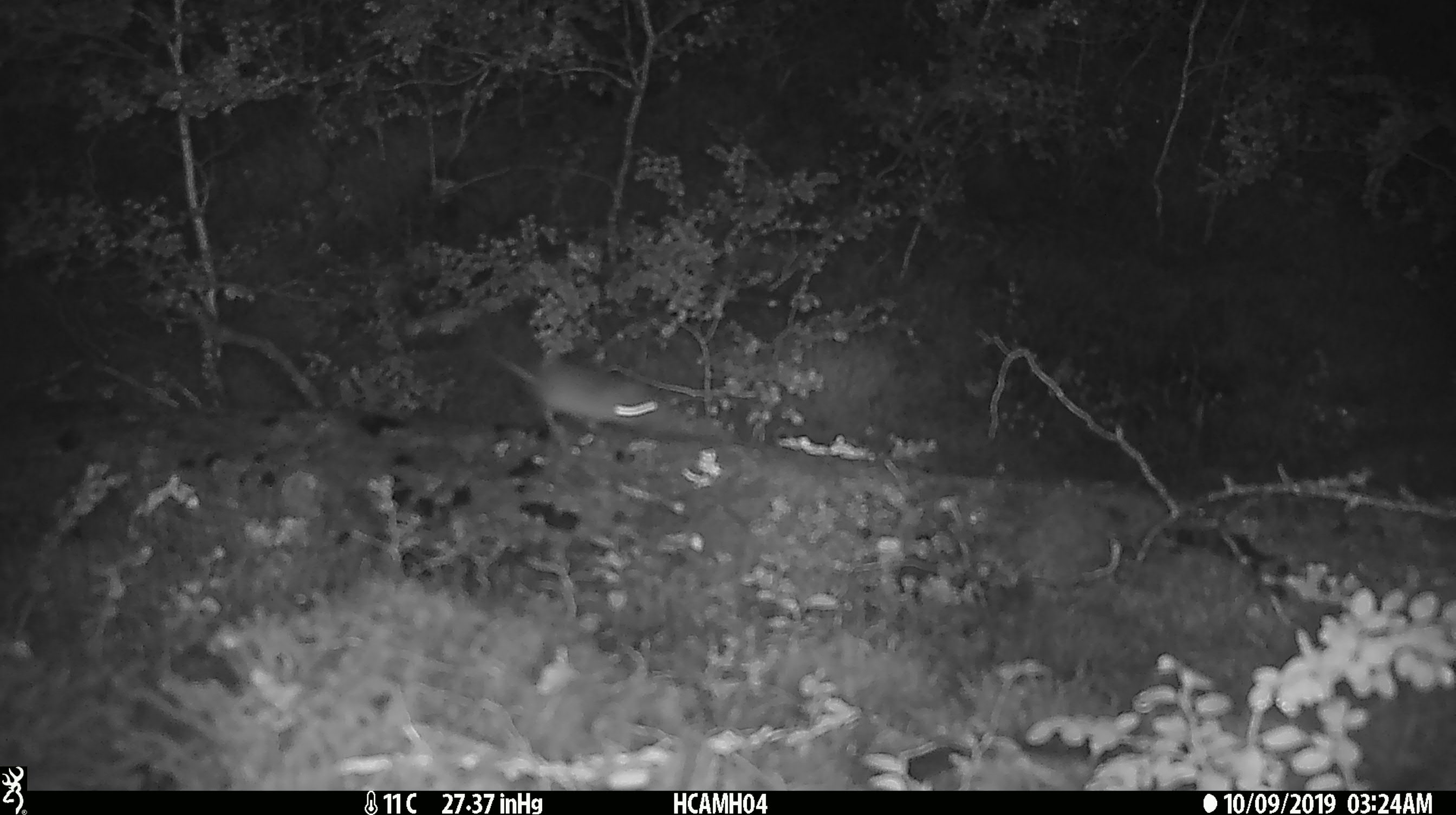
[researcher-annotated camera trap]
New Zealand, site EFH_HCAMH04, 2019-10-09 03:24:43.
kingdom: Animalia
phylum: Chordata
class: Mammalia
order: Rodentia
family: Muridae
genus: Mus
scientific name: Mus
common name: mouse